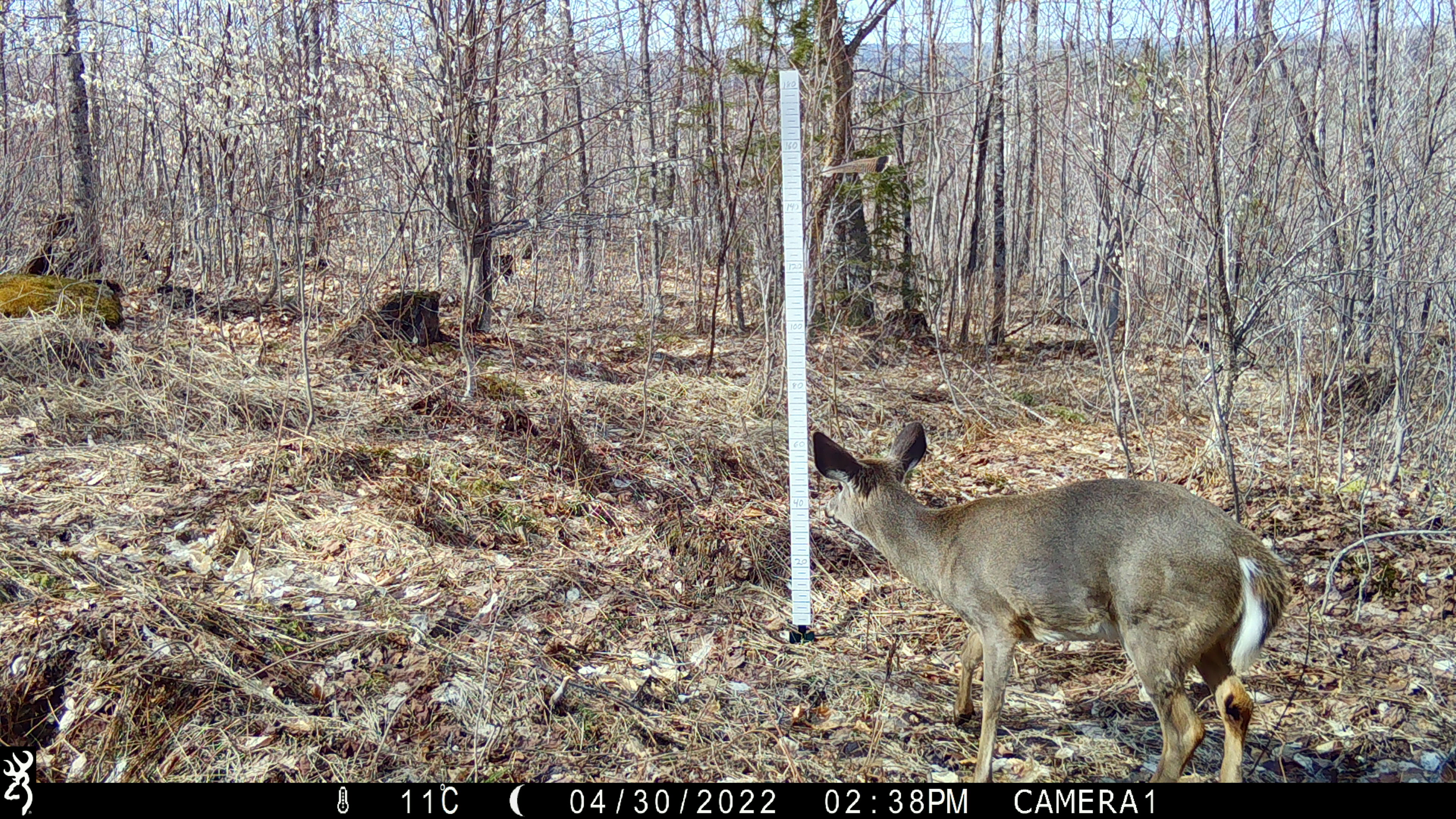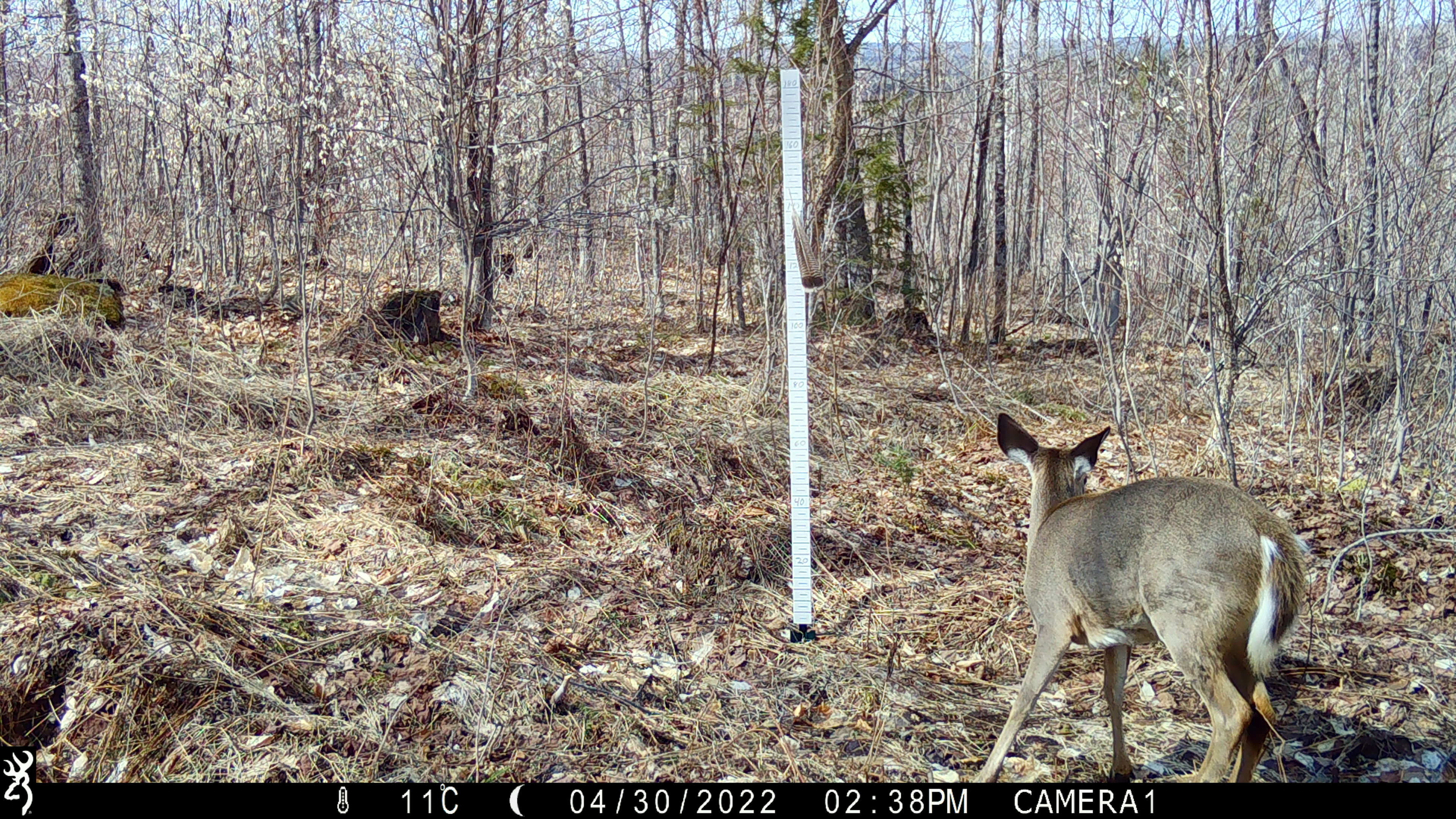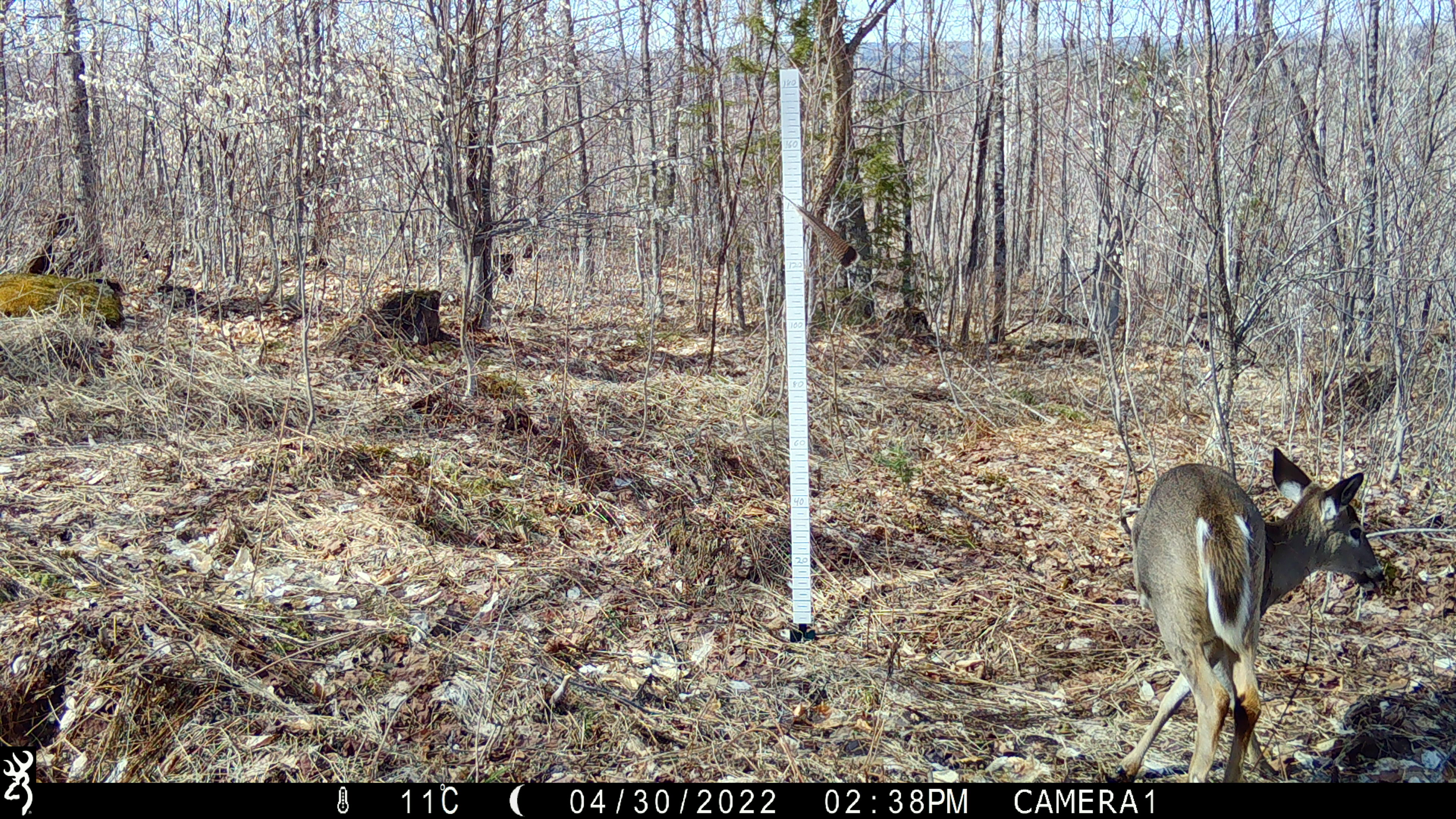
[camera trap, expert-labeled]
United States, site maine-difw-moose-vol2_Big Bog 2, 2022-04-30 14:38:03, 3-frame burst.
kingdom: Animalia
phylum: Chordata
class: Mammalia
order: Artiodactyla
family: Cervidae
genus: Odocoileus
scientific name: Odocoileus virginianus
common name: white-tailed deer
White-tailed deer (Odocoileus virginianus).